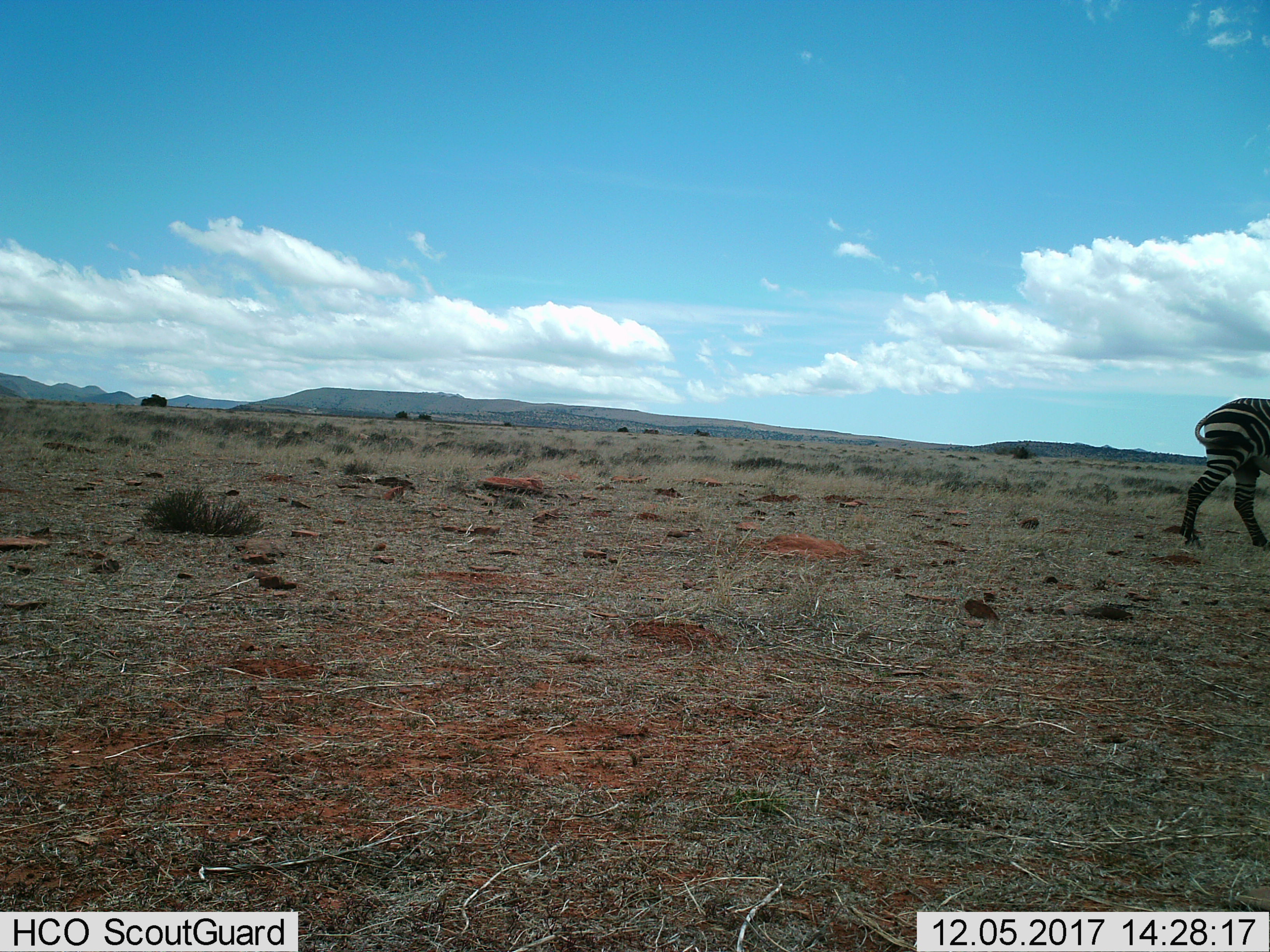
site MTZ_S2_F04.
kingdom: Animalia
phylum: Chordata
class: Mammalia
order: Perissodactyla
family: Equidae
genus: Equus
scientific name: Equus zebra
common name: mountain zebra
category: zebramountain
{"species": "zebramountain (mountain zebra) (Equus zebra)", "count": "1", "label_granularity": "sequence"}